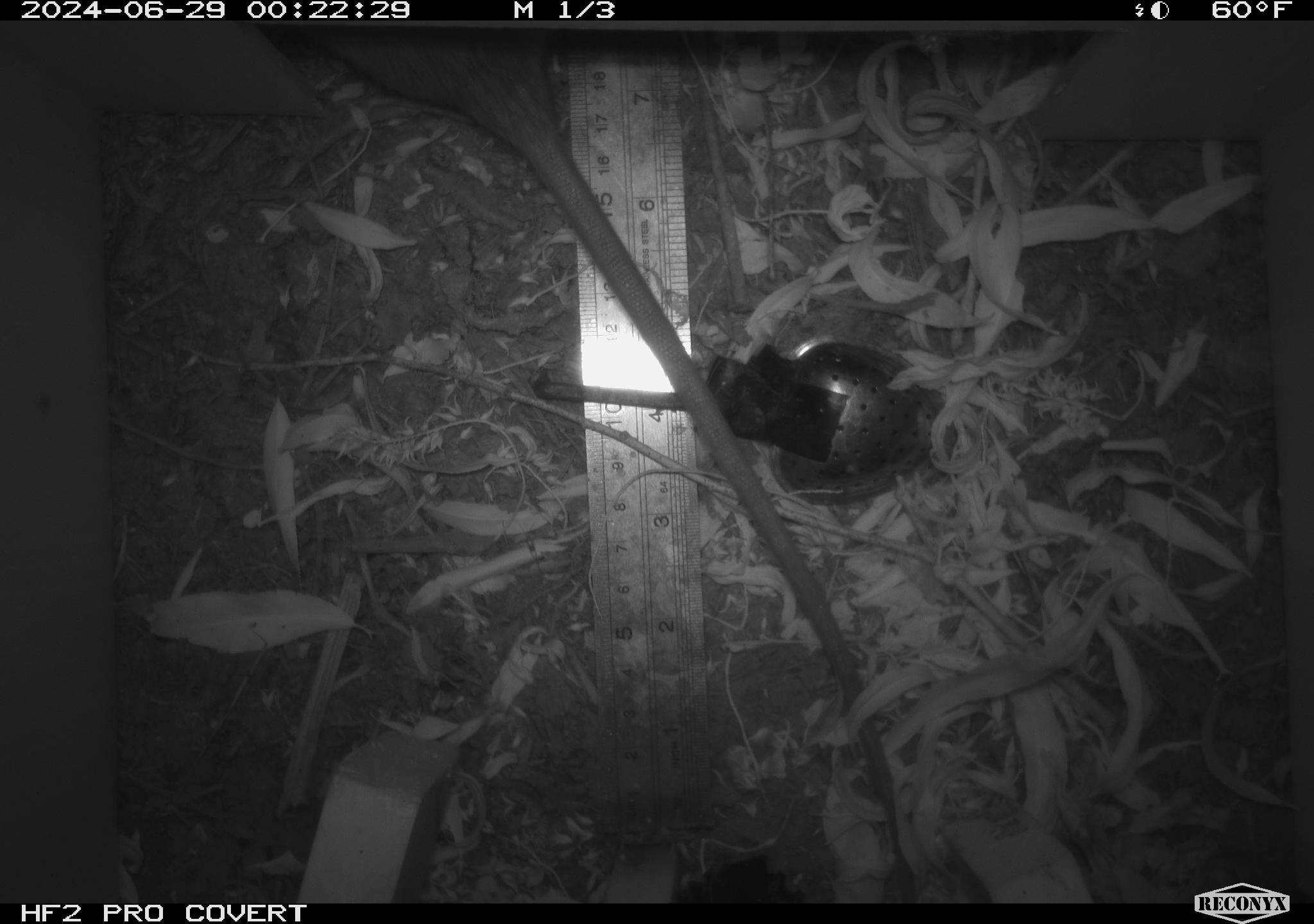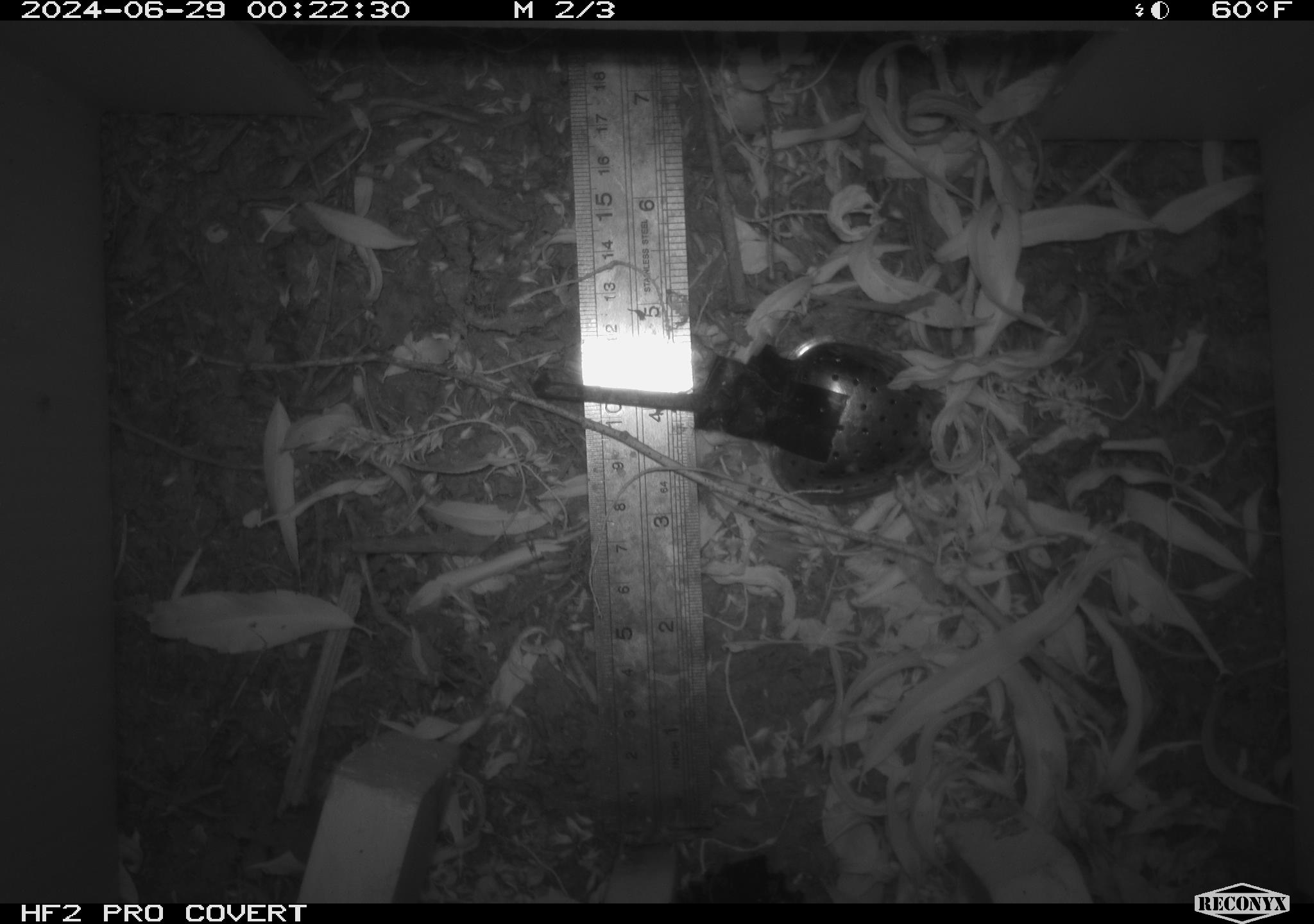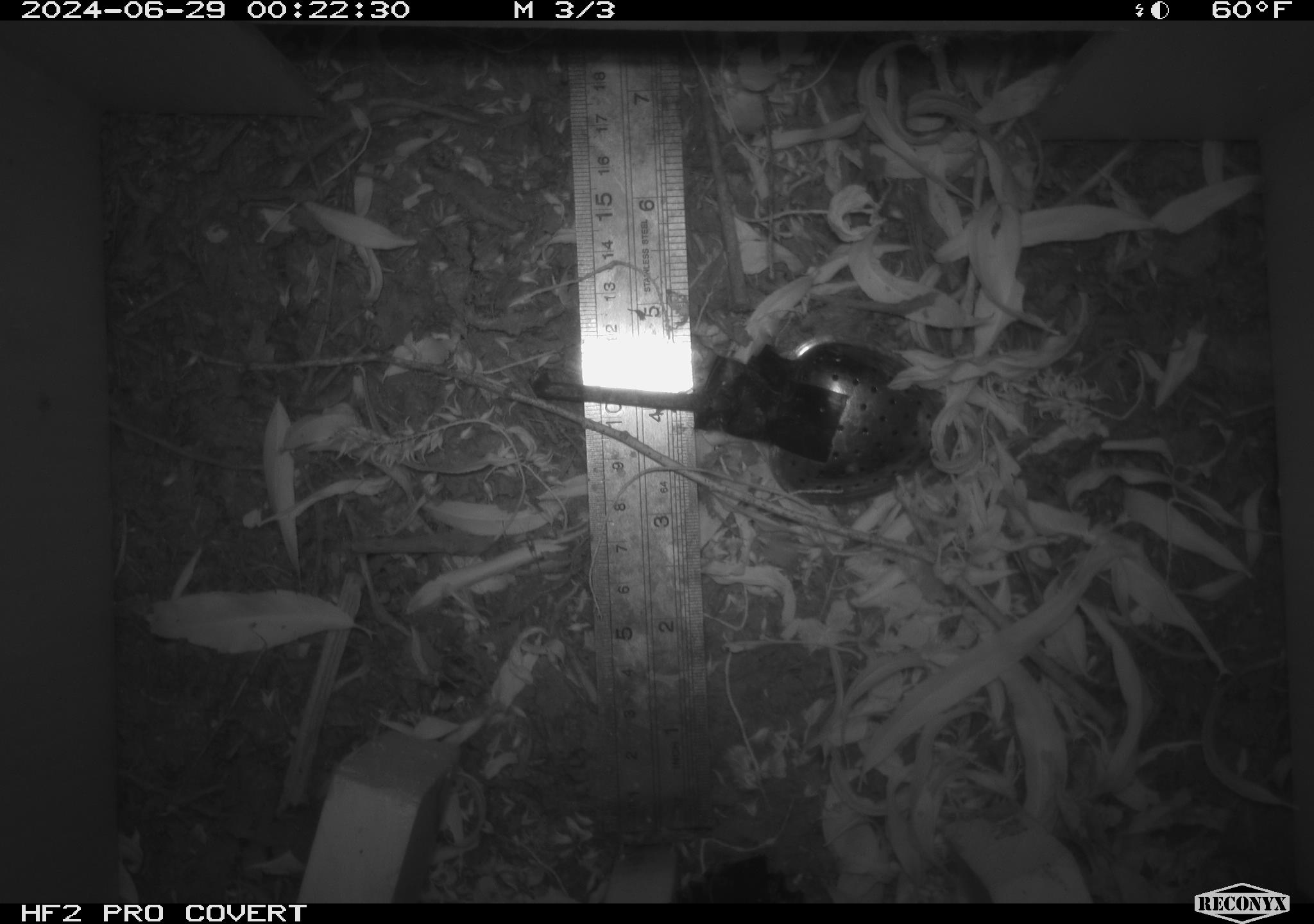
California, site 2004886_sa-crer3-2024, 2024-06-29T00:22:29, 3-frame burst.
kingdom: Animalia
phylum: Chordata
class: Mammalia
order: Rodentia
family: Muridae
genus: Rattus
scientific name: Rattus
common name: rat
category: rattus species